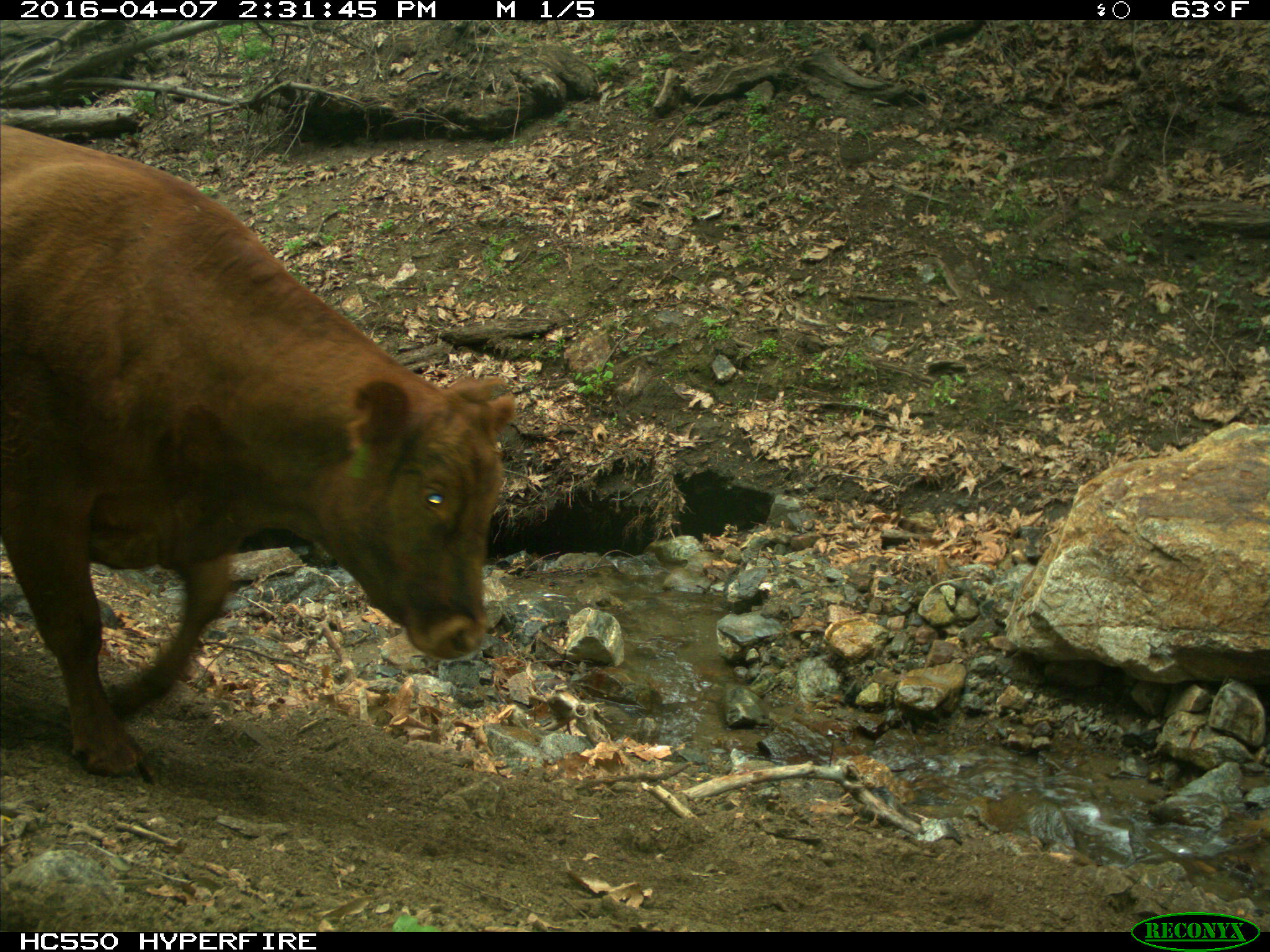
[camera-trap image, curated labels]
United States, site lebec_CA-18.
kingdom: Animalia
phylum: Chordata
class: Mammalia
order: Artiodactyla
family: Bovidae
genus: Bos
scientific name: Bos taurus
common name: domestic cow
Bos taurus (domestic cow).